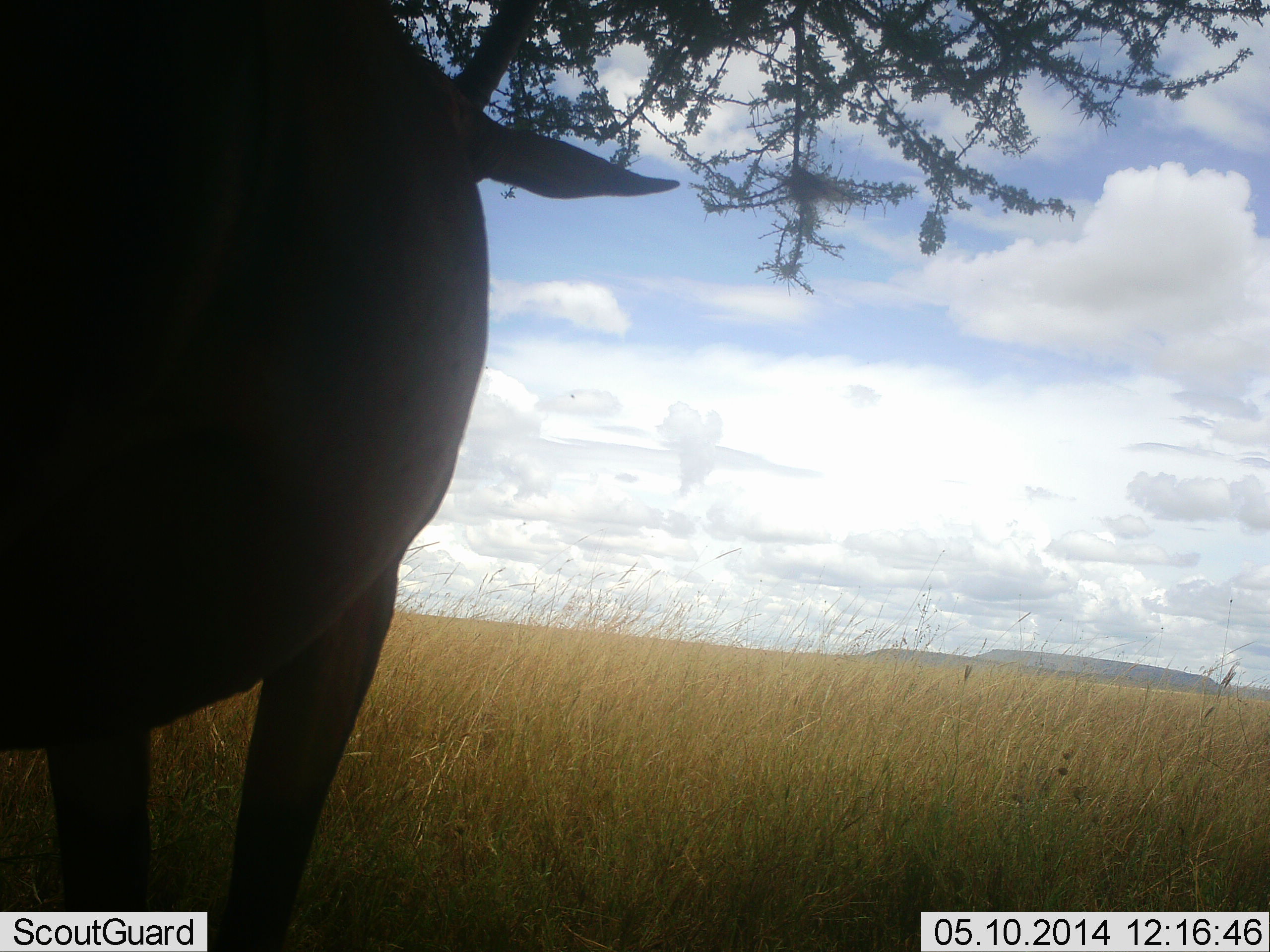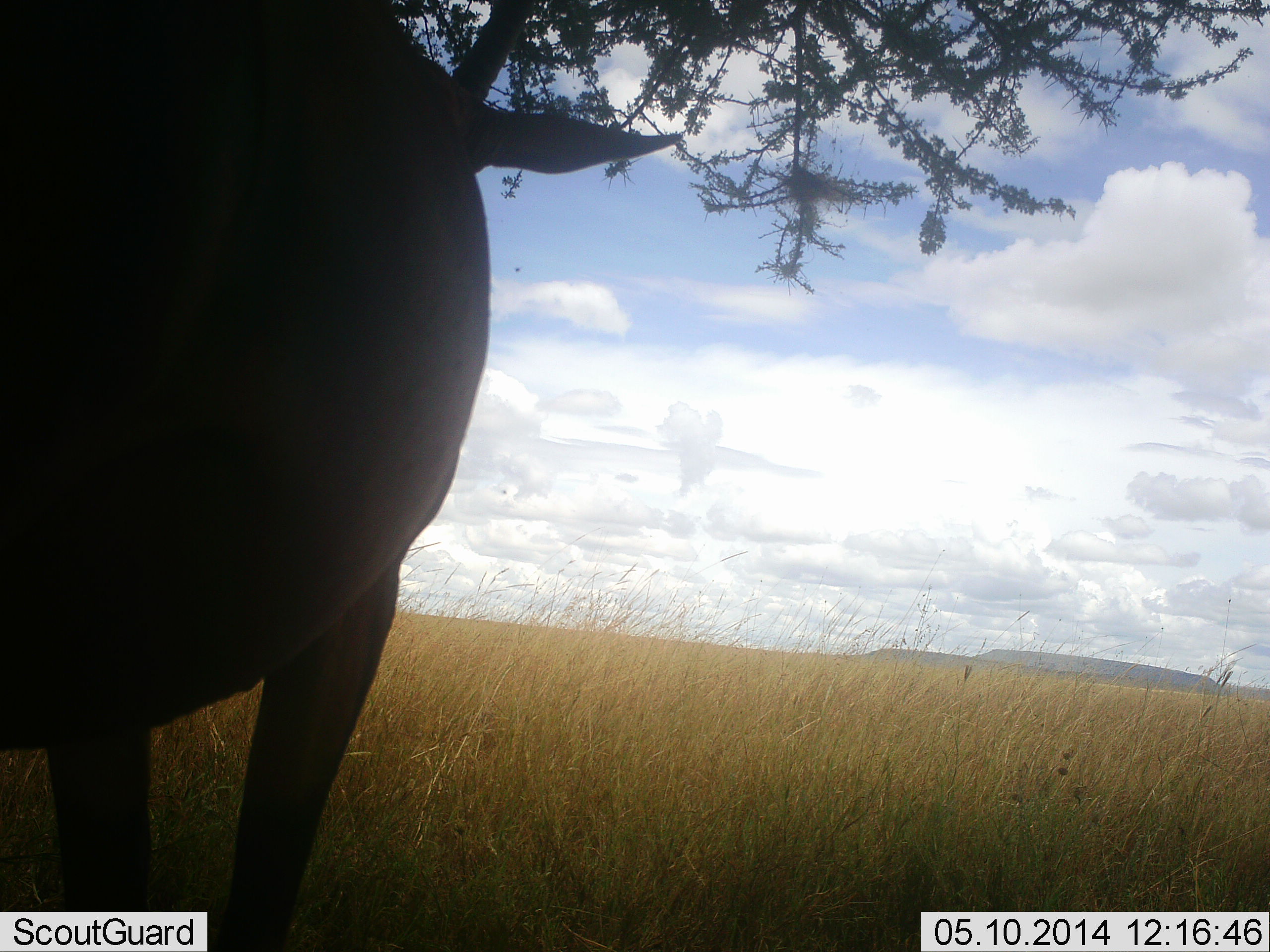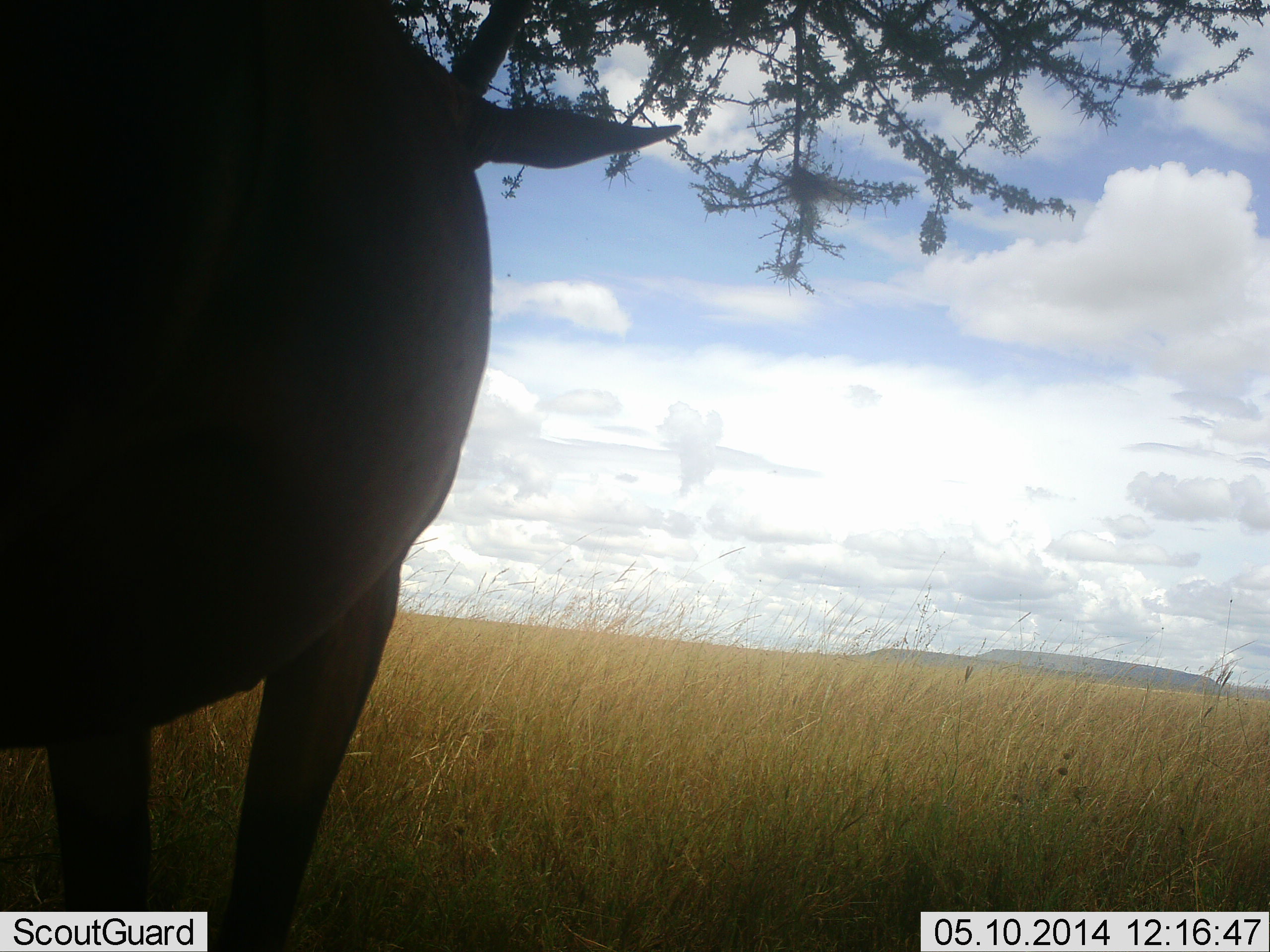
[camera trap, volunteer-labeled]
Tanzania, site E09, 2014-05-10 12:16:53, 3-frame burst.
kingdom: Animalia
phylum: Chordata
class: Mammalia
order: Artiodactyla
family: Bovidae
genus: Nanger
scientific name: Nanger granti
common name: grant's gazelle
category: gazellegrants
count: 1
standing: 100%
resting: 0%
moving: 0%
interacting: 0%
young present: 0%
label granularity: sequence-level